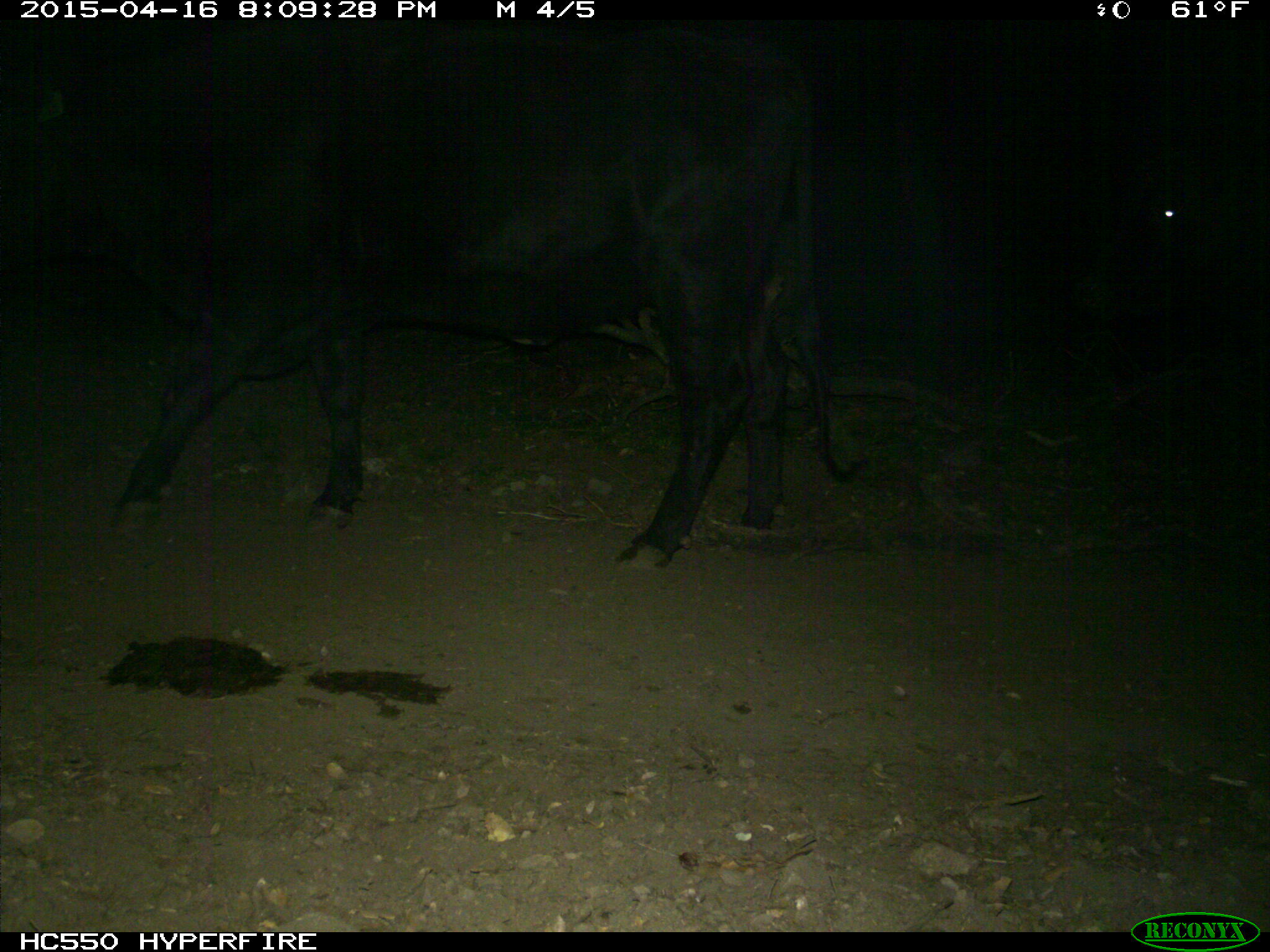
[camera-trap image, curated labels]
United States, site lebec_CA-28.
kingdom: Animalia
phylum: Chordata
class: Mammalia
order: Artiodactyla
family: Bovidae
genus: Bos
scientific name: Bos taurus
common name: domestic cow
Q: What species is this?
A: Bos taurus (domestic cow).